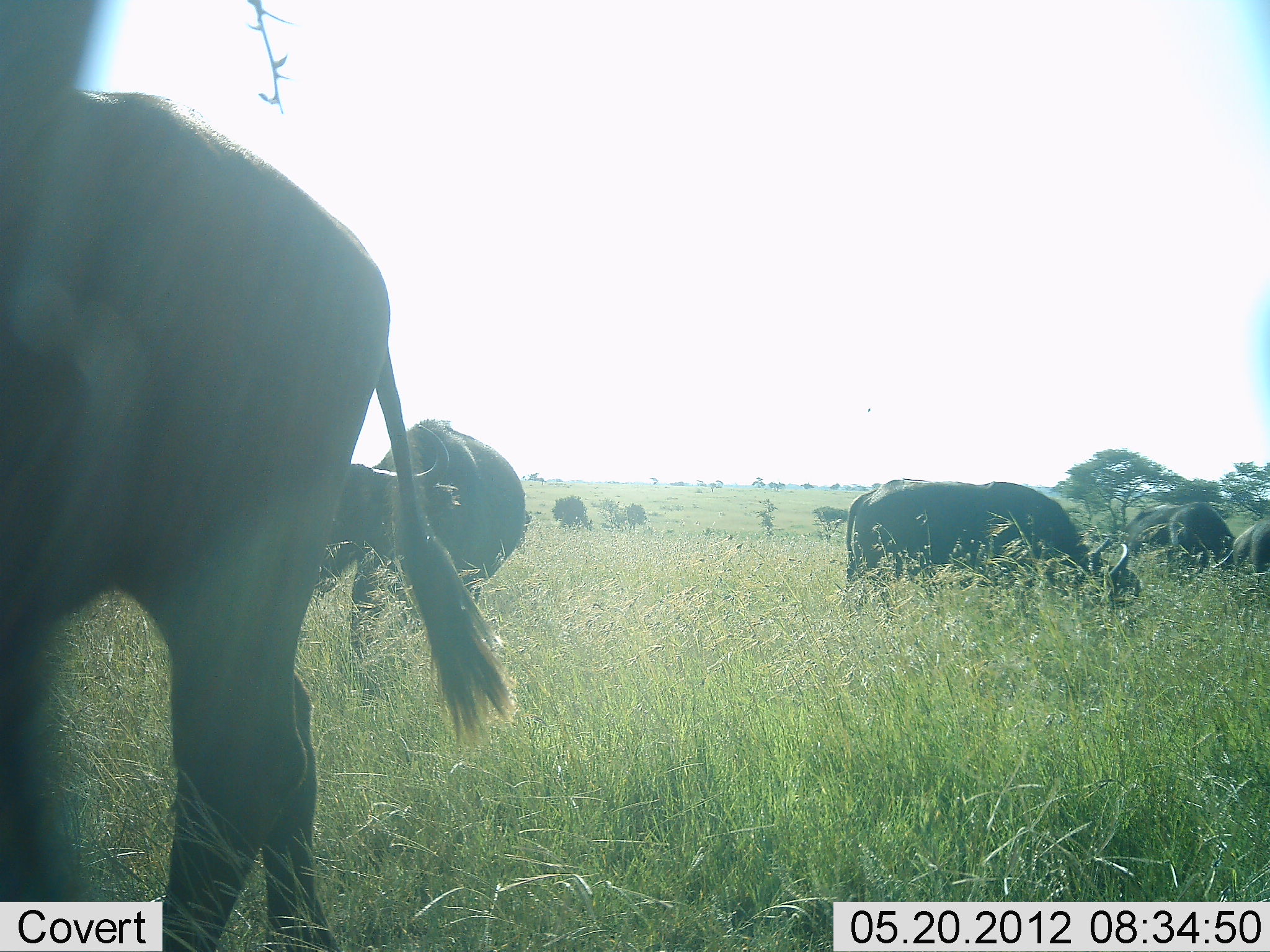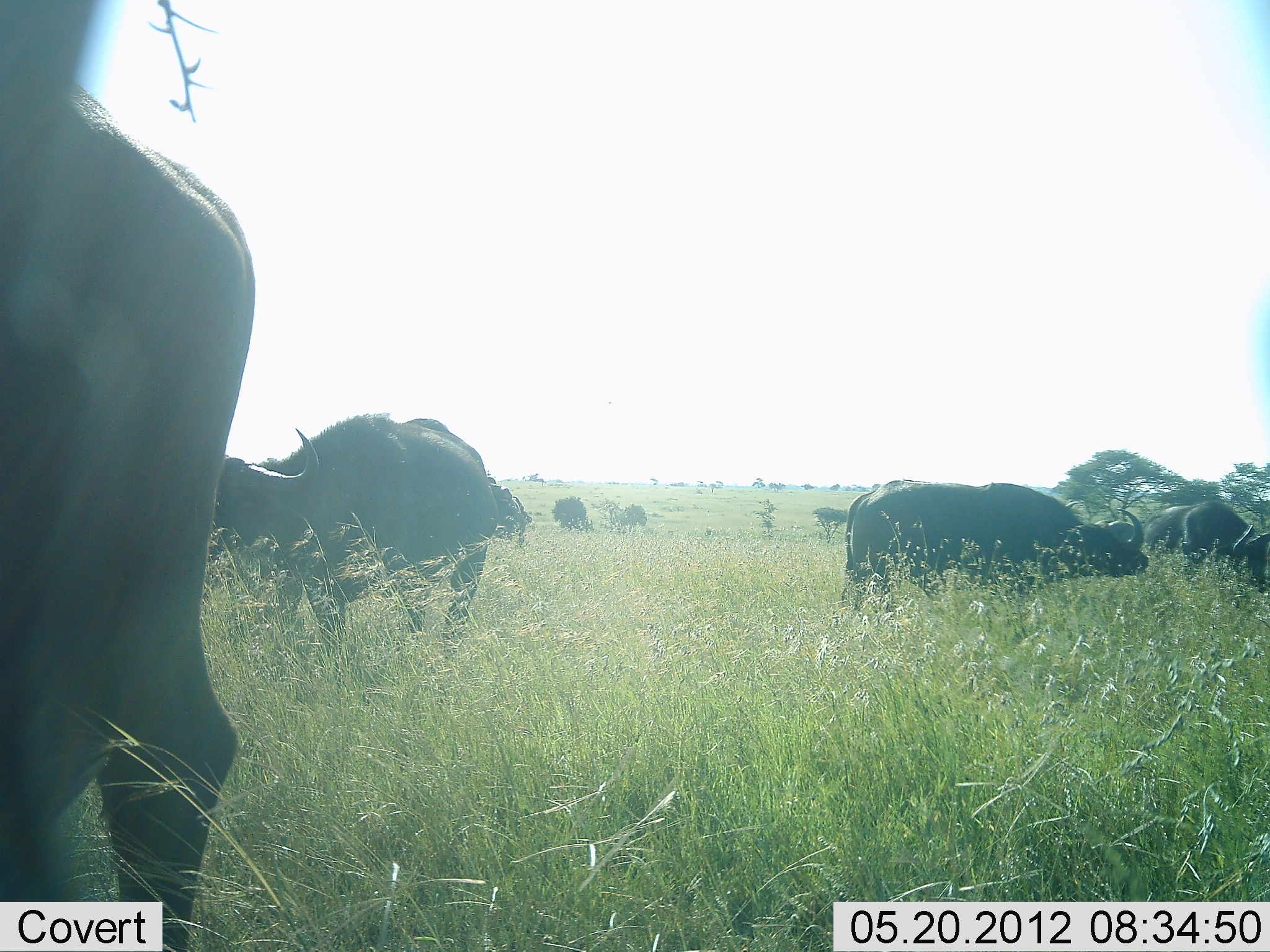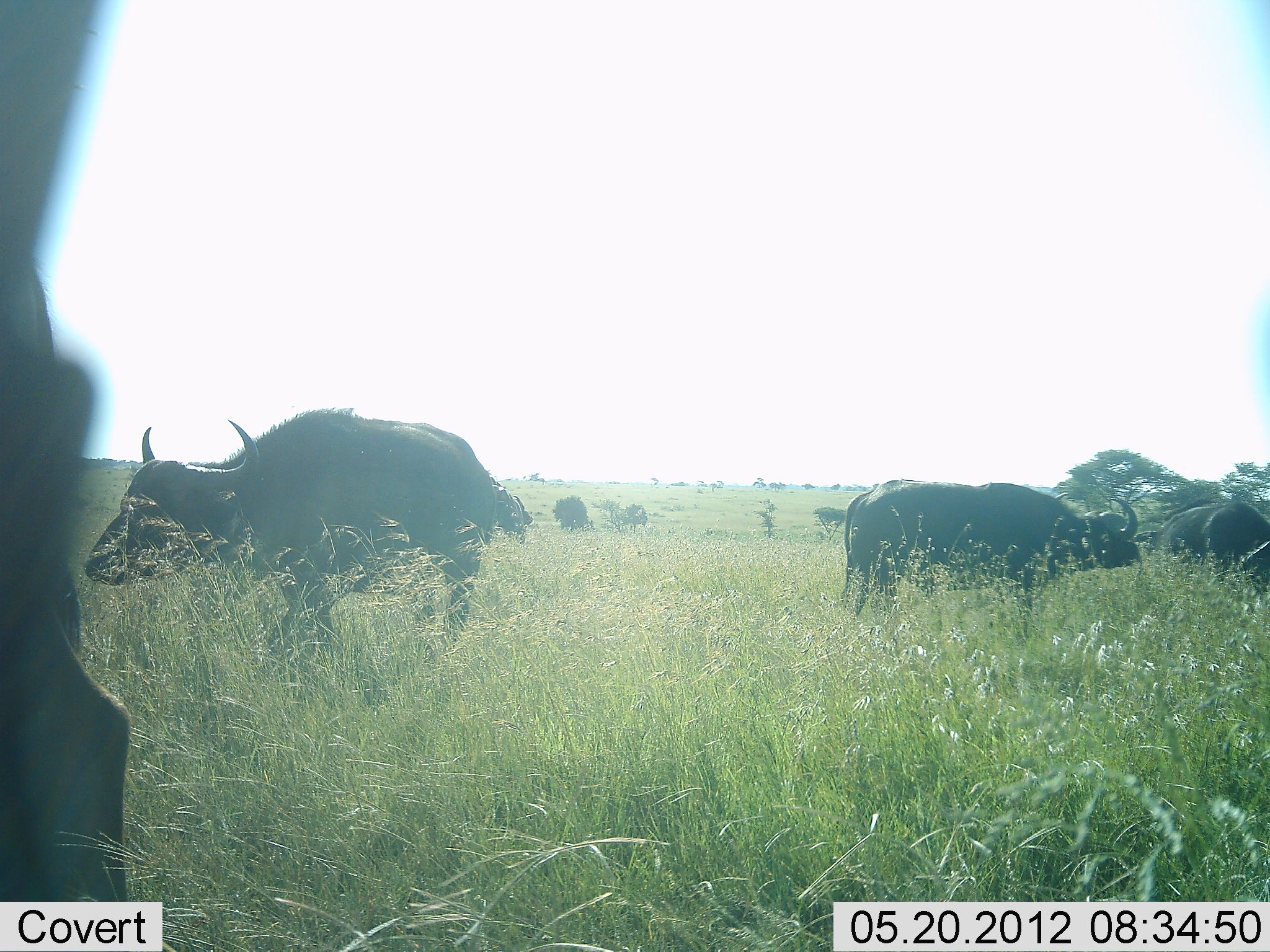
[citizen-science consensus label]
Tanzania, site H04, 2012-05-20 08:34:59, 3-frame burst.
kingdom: Animalia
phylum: Chordata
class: Mammalia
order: Artiodactyla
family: Bovidae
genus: Syncerus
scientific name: Syncerus caffer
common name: cape buffalo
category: buffalo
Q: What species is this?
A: Buffalo (cape buffalo) (Syncerus caffer).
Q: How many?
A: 5.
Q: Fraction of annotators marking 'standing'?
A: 52%.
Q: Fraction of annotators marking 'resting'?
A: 0%.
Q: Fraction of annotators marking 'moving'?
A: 81%.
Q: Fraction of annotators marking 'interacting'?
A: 10%.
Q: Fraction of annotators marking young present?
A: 0%.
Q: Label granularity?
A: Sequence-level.